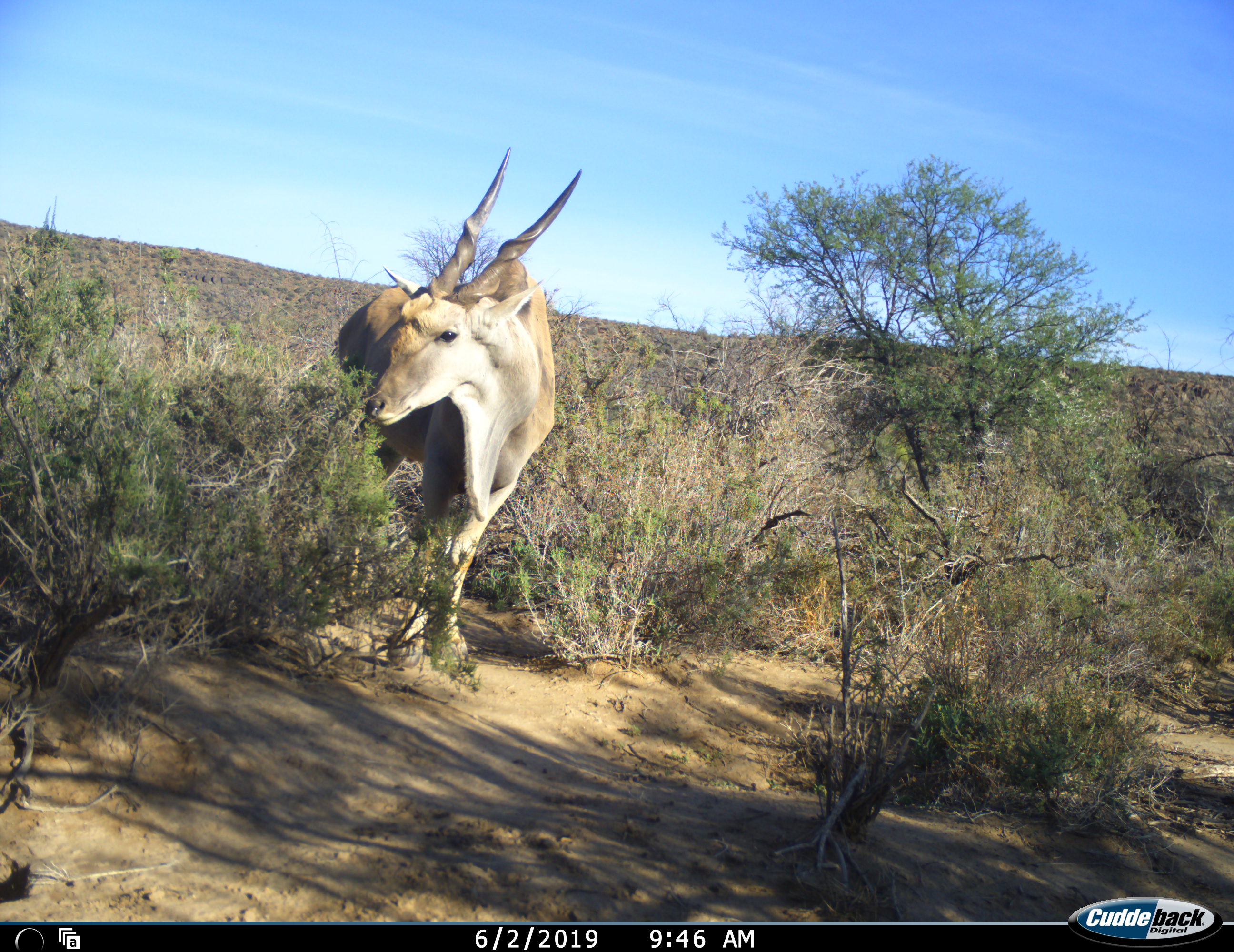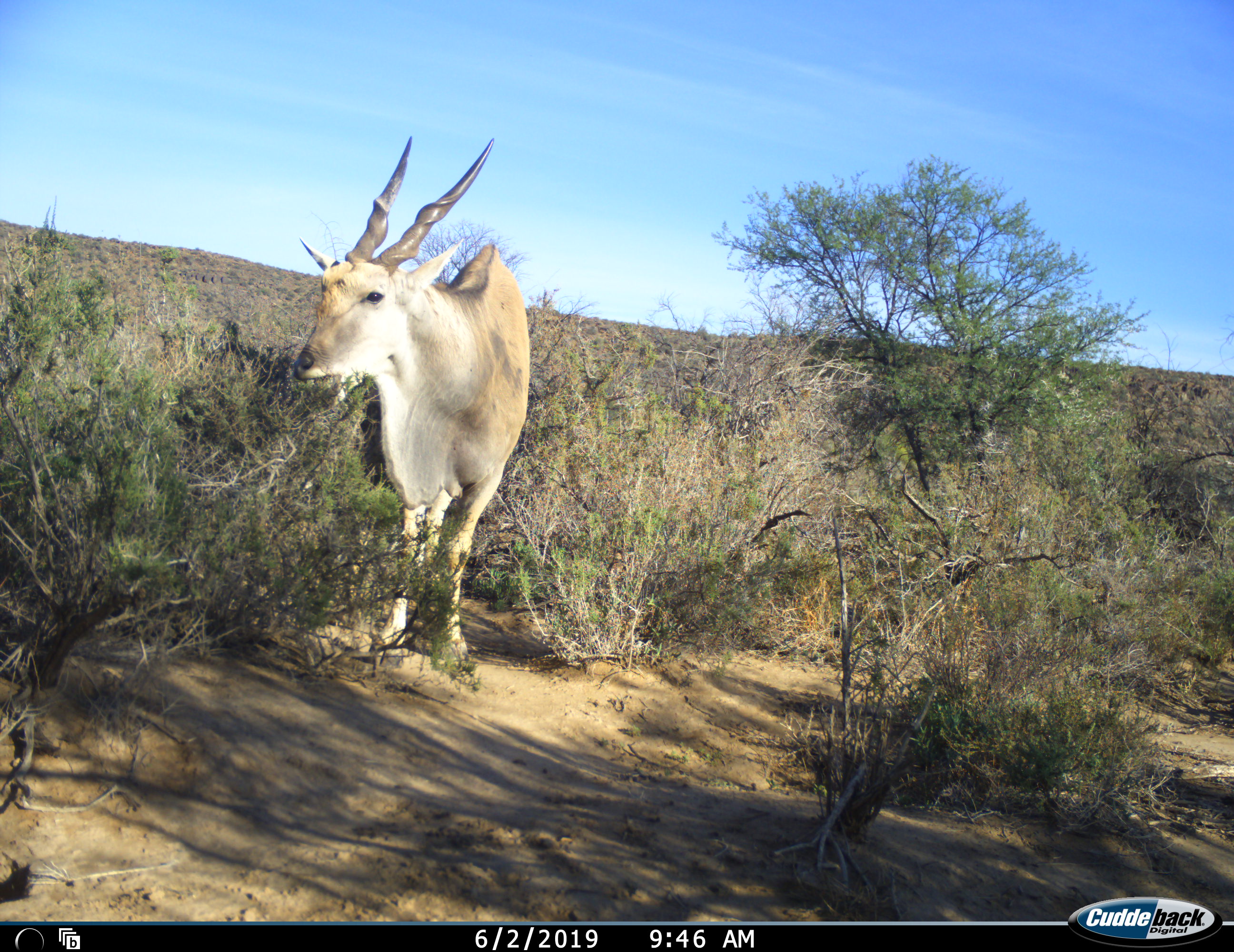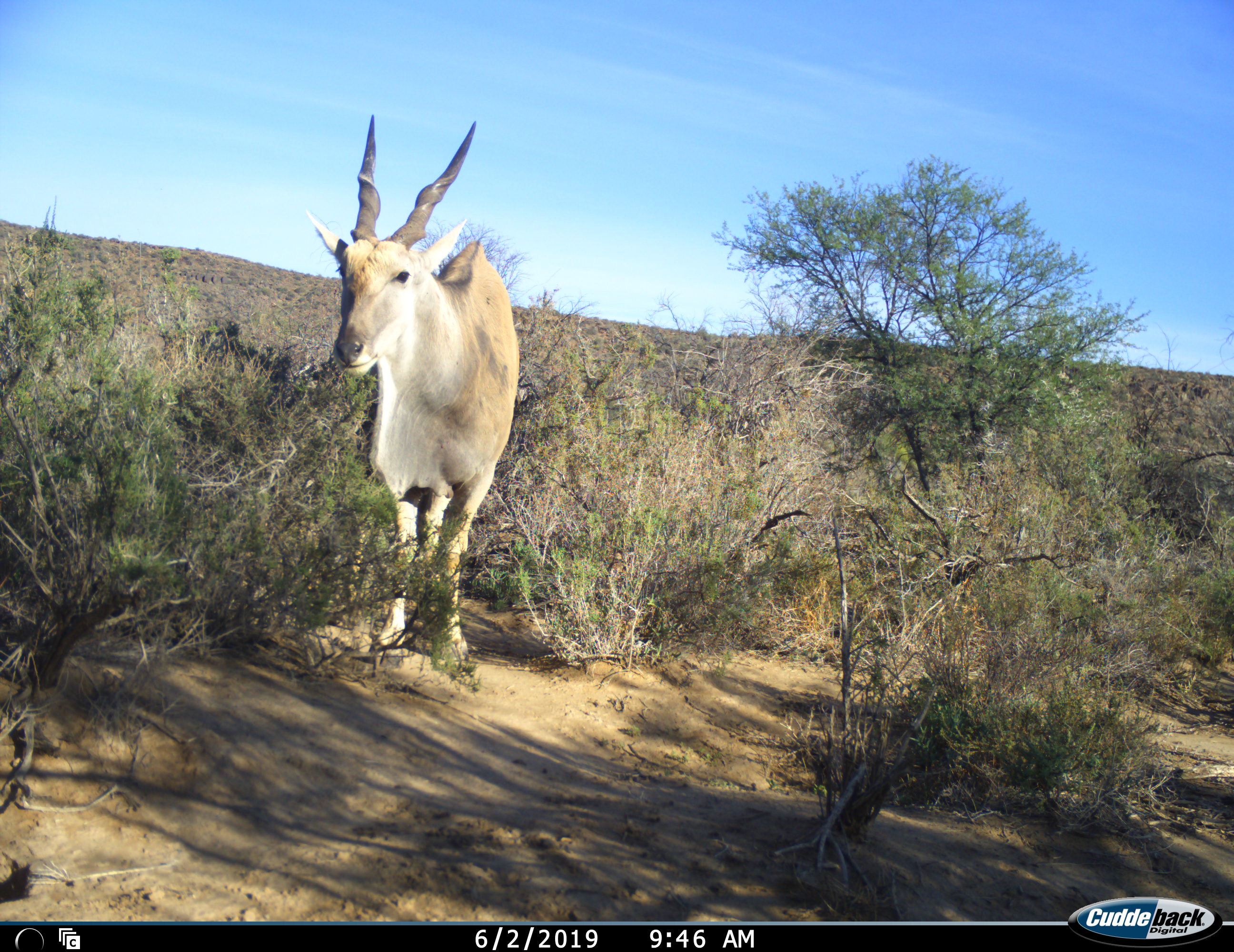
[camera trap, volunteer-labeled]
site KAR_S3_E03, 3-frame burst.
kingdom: Animalia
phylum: Chordata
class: Mammalia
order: Artiodactyla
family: Bovidae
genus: Tragelaphus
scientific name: Tragelaphus oryx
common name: eland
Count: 1.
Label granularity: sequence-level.